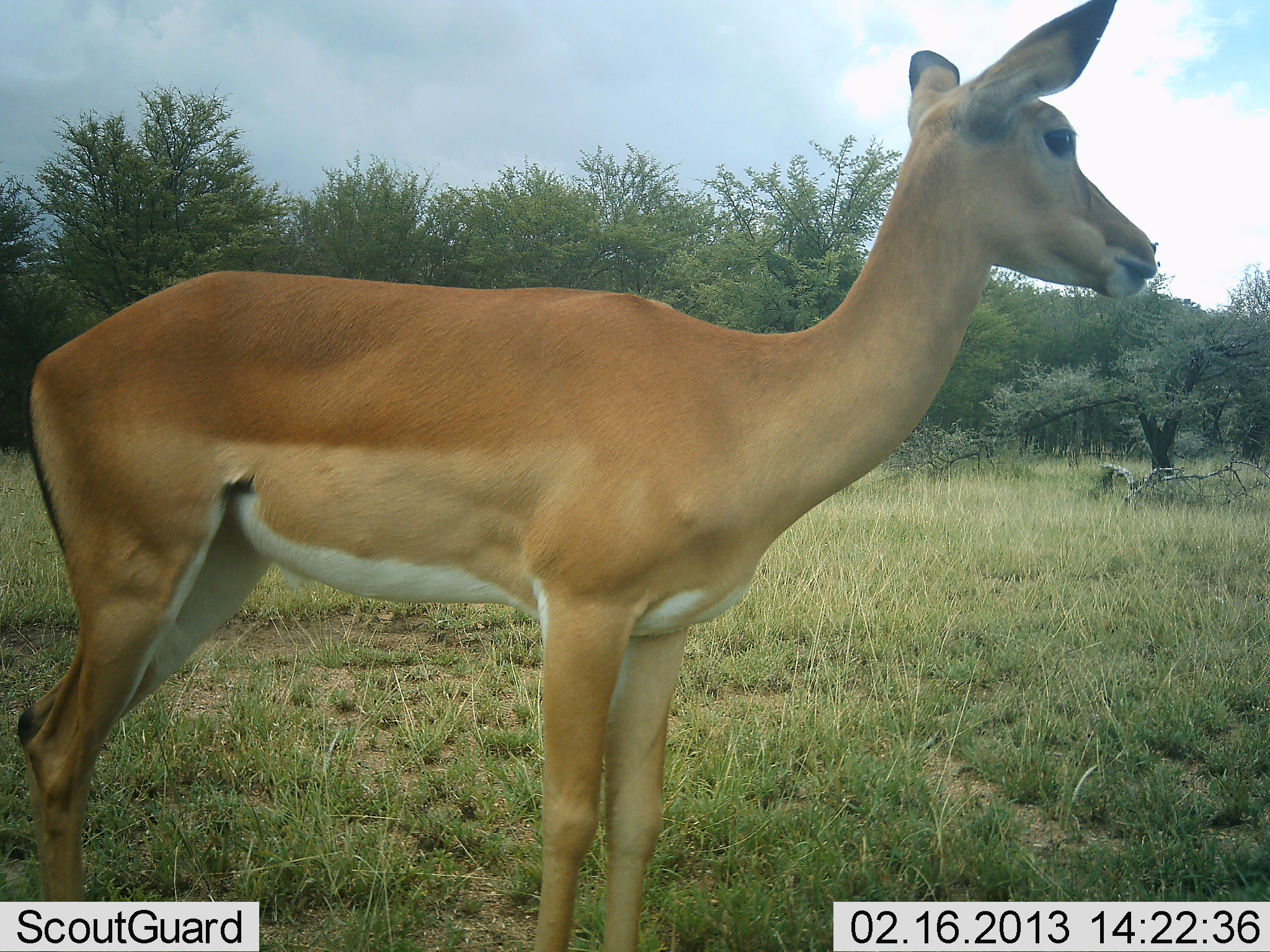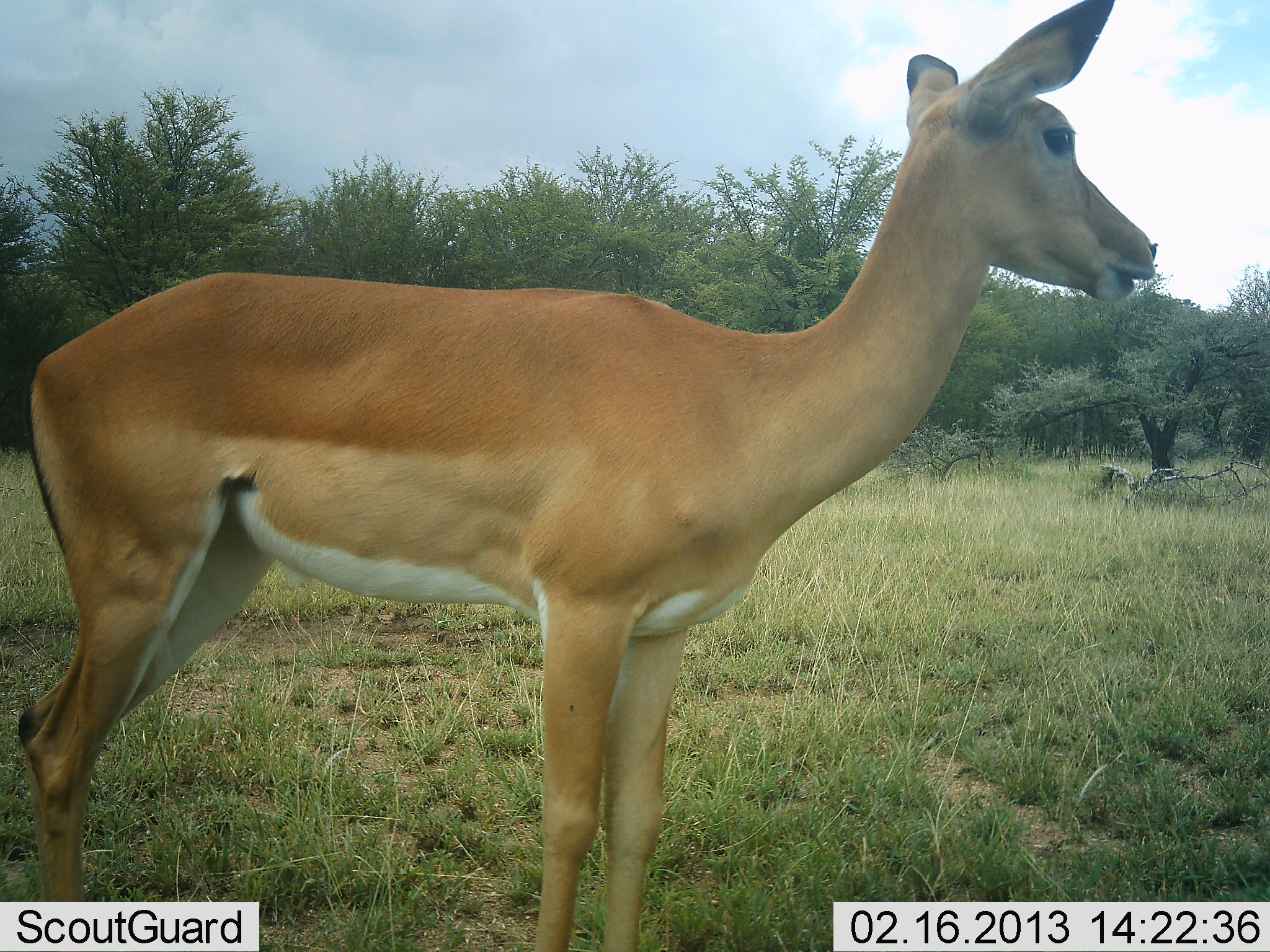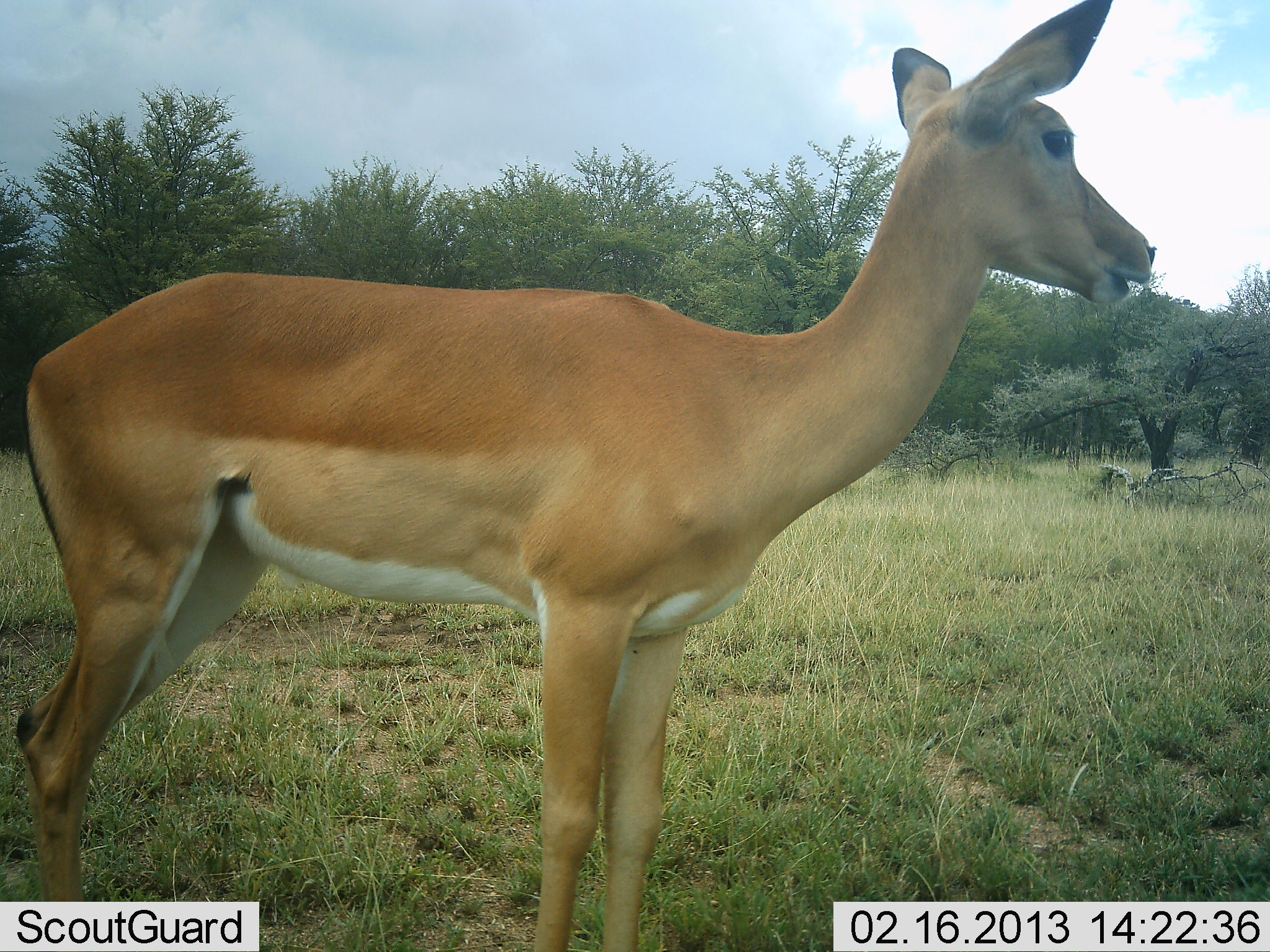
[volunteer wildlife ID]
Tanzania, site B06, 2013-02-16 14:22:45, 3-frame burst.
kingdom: Animalia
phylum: Chordata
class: Mammalia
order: Artiodactyla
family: Bovidae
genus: Aepyceros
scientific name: Aepyceros melampus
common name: impala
Impala (Aepyceros melampus), count 1. Behavior (volunteer vote fractions): standing 100%, resting 0%, moving 0%, interacting 0%. Young present (vote fraction): 0%. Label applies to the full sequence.